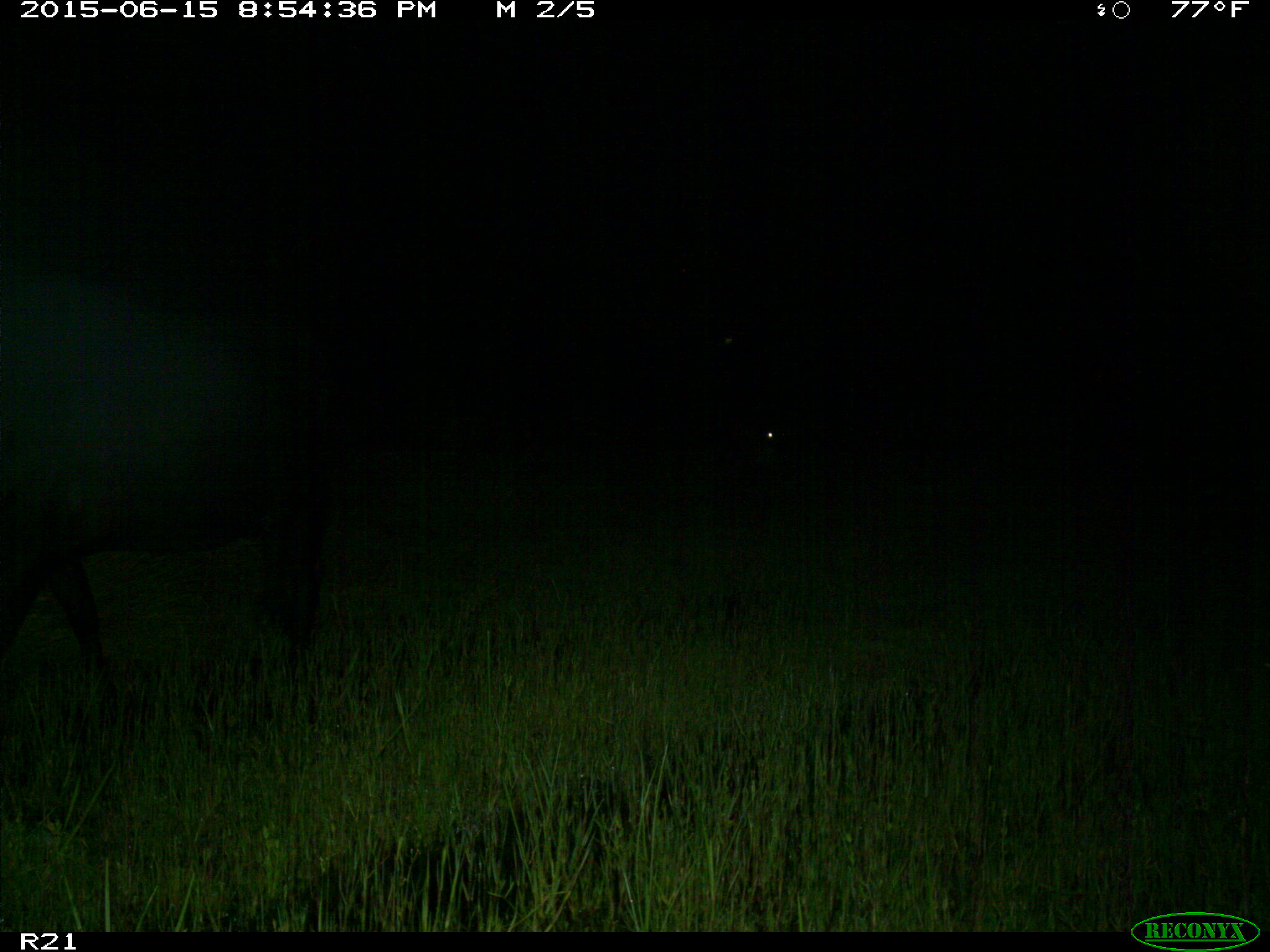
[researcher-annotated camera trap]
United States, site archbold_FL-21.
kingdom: Animalia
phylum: Chordata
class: Mammalia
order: Artiodactyla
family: Bovidae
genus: Bos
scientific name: Bos taurus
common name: domestic cow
Bos taurus (domestic cow).